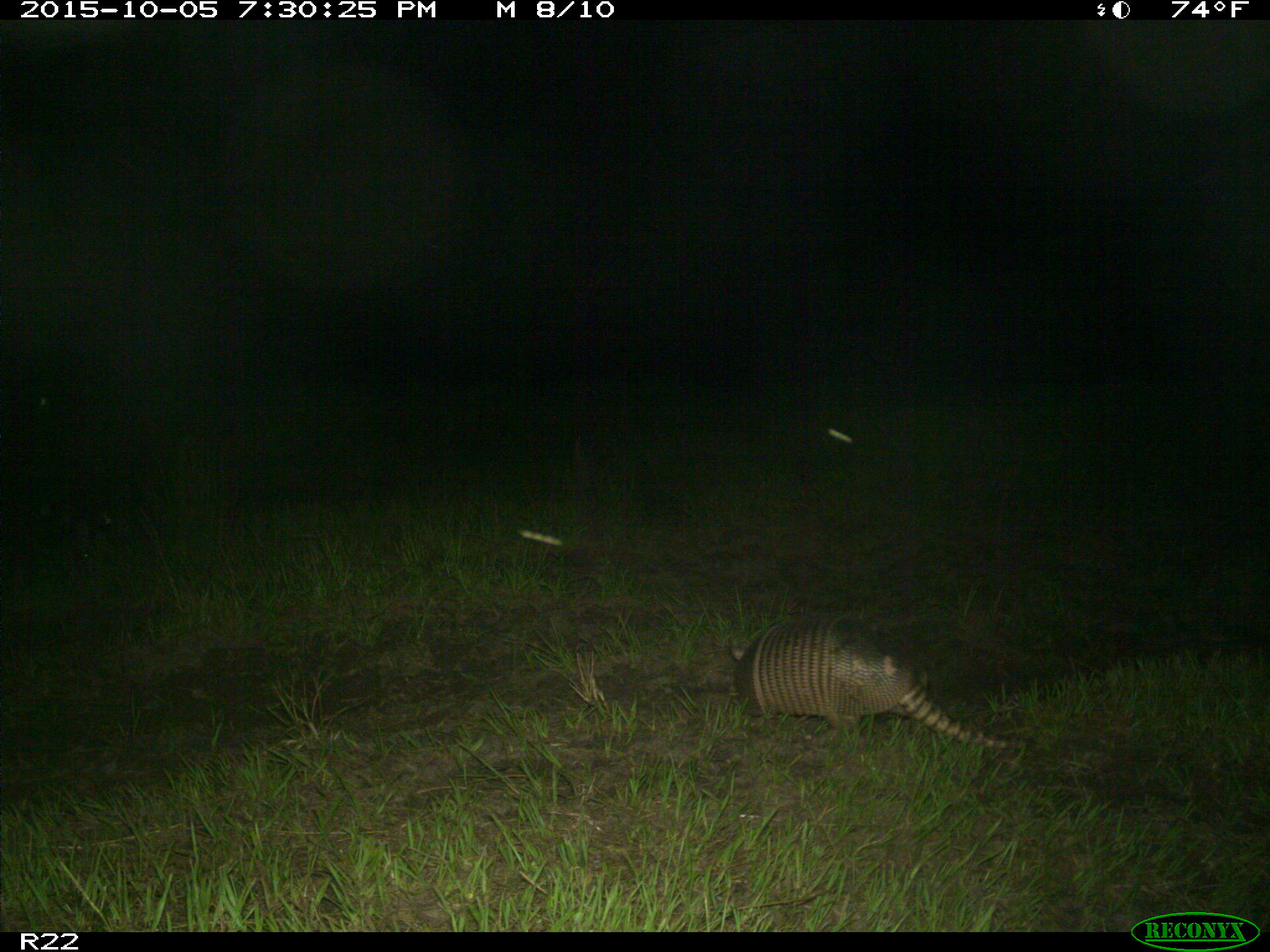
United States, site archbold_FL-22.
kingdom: Animalia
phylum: Chordata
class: Mammalia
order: Cingulata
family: Dasypodidae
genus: Dasypus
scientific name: Dasypus novemcinctus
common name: nine-banded armadillo